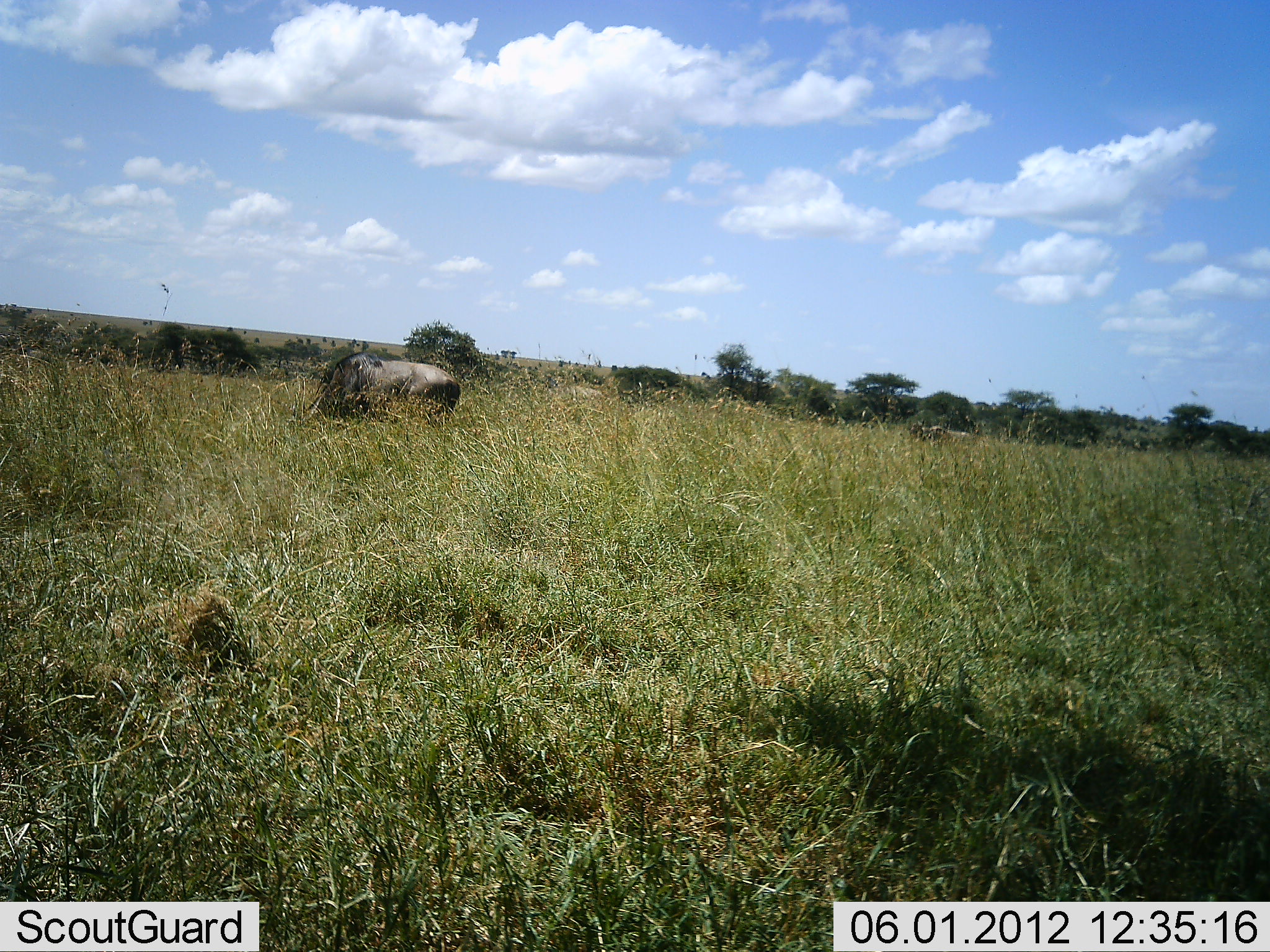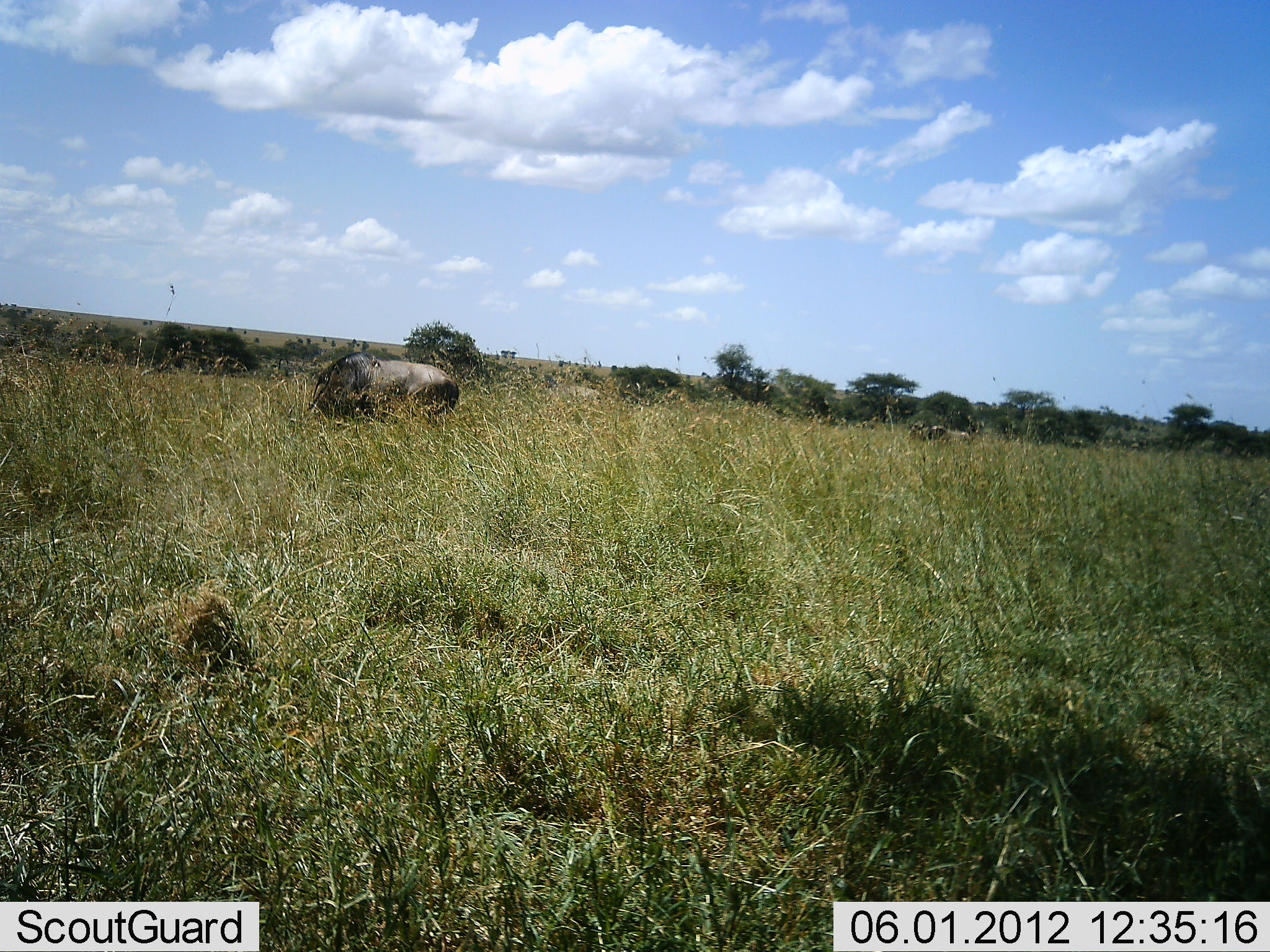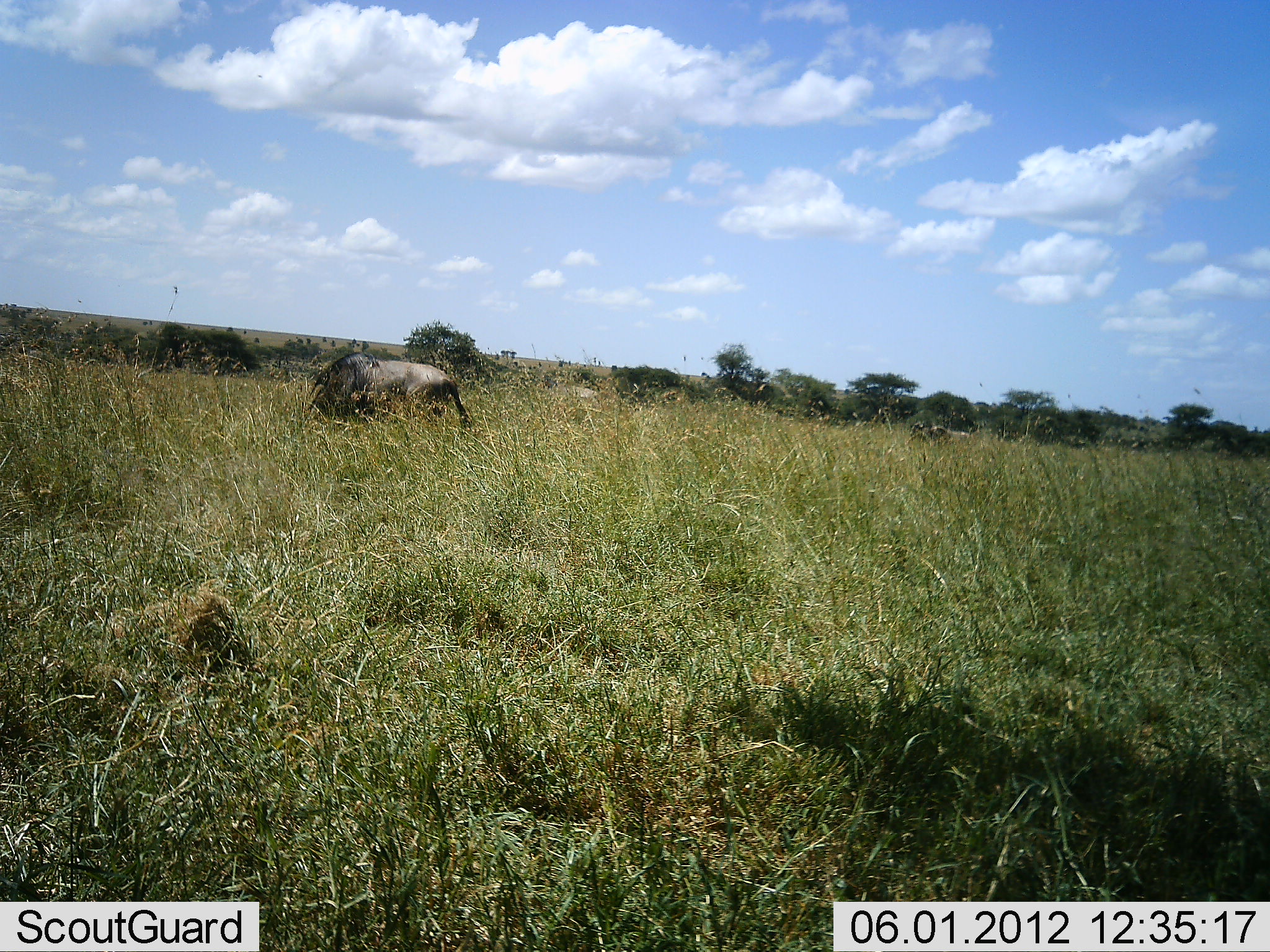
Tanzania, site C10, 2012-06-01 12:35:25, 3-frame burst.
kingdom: Animalia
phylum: Chordata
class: Mammalia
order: Artiodactyla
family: Bovidae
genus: Connochaetes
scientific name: Connochaetes taurinus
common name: blue wildebeest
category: wildebeest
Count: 1.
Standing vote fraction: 60%.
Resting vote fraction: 0%.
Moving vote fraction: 10%.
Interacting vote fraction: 0%.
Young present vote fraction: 0%.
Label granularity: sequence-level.